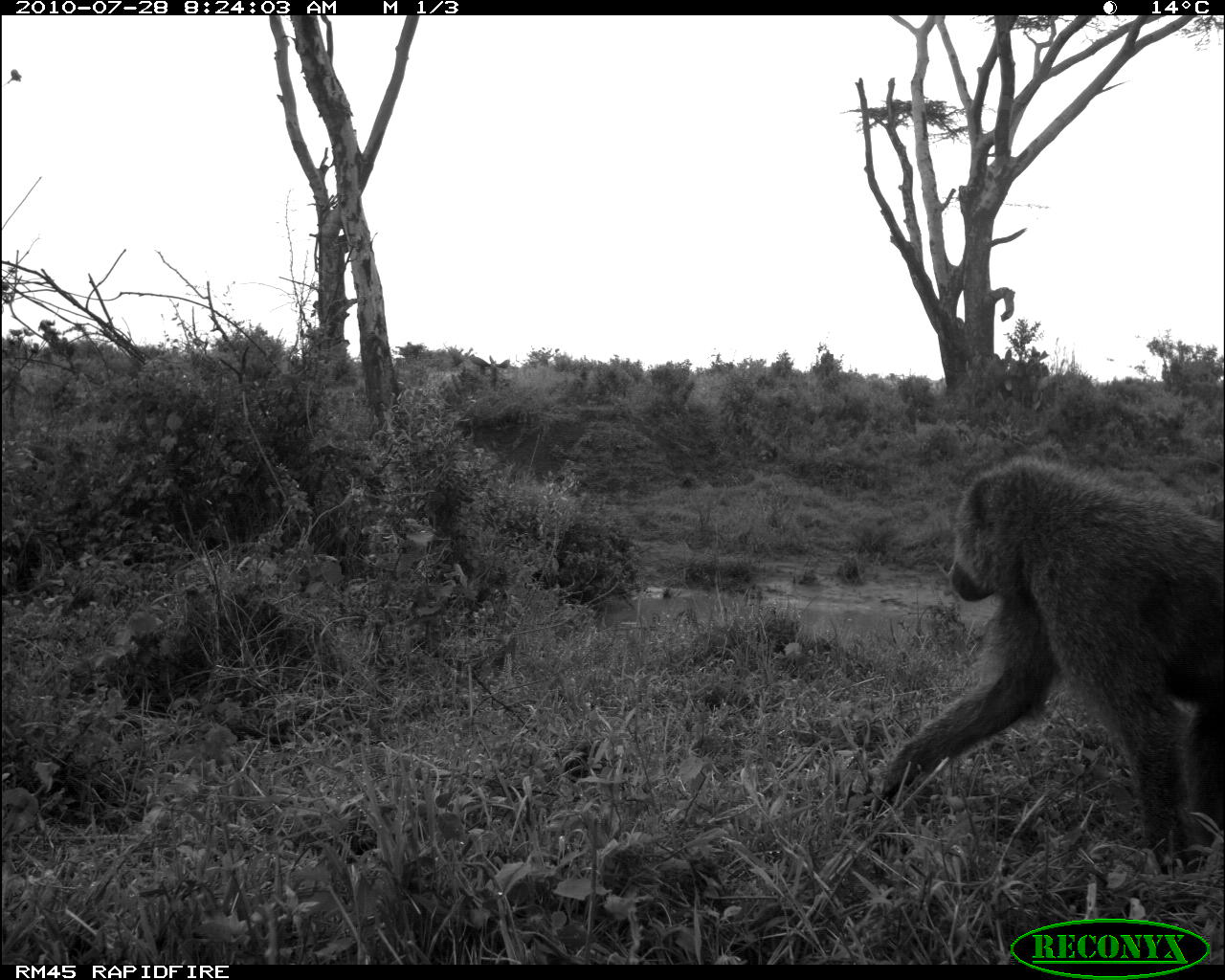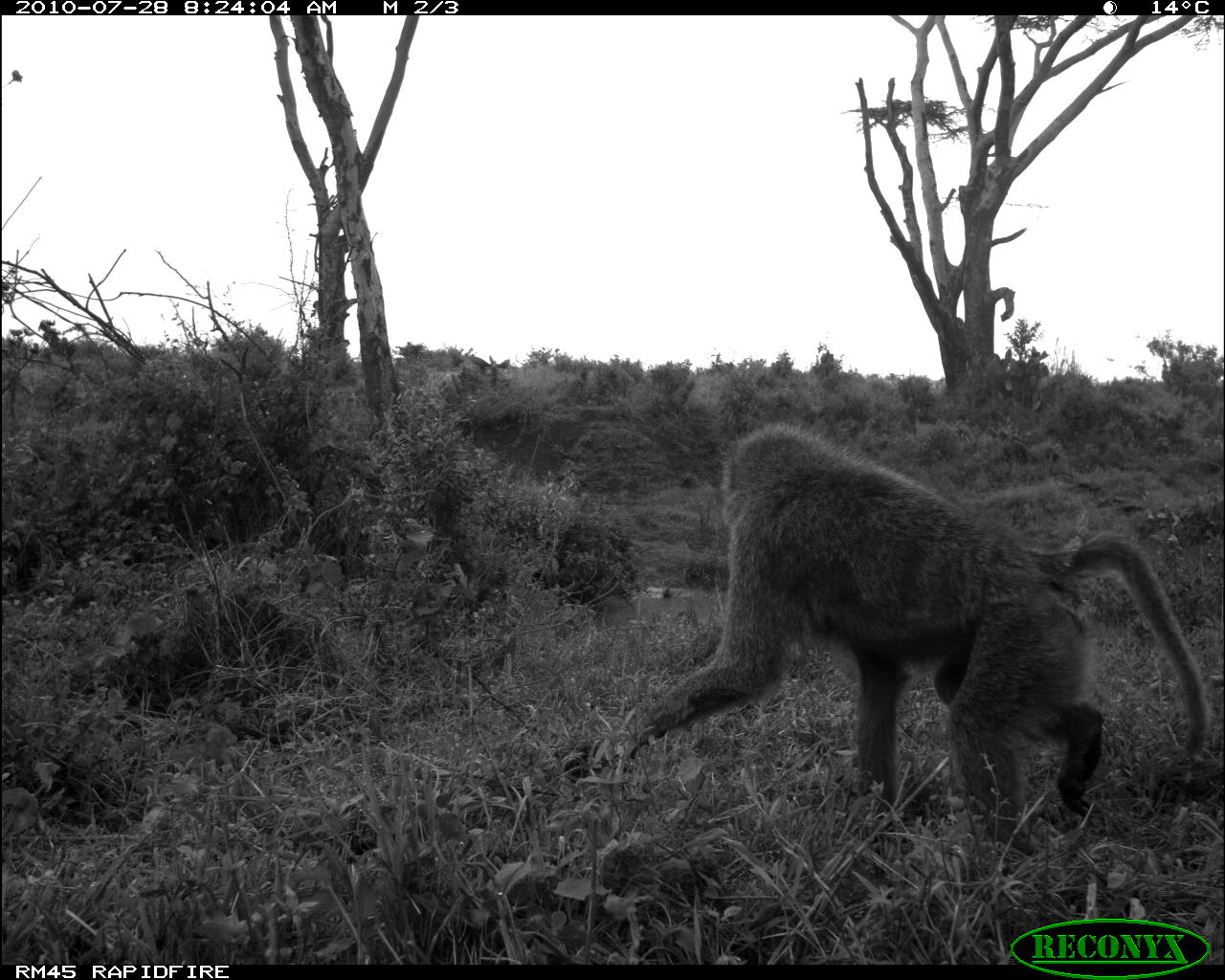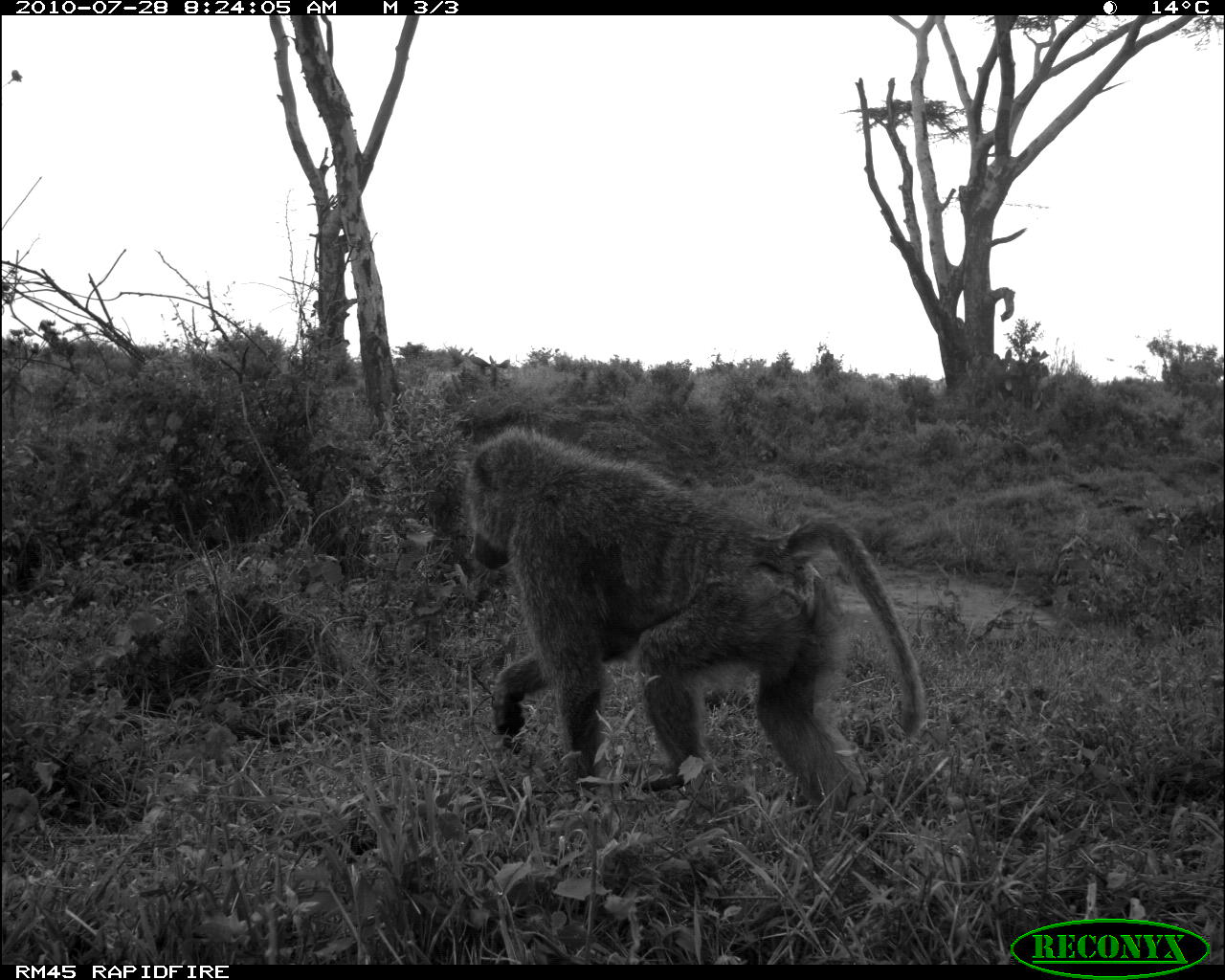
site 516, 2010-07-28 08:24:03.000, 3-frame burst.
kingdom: Animalia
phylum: Chordata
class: Mammalia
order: Primates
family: Cercopithecidae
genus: Papio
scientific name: Papio anubis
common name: olive baboon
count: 1